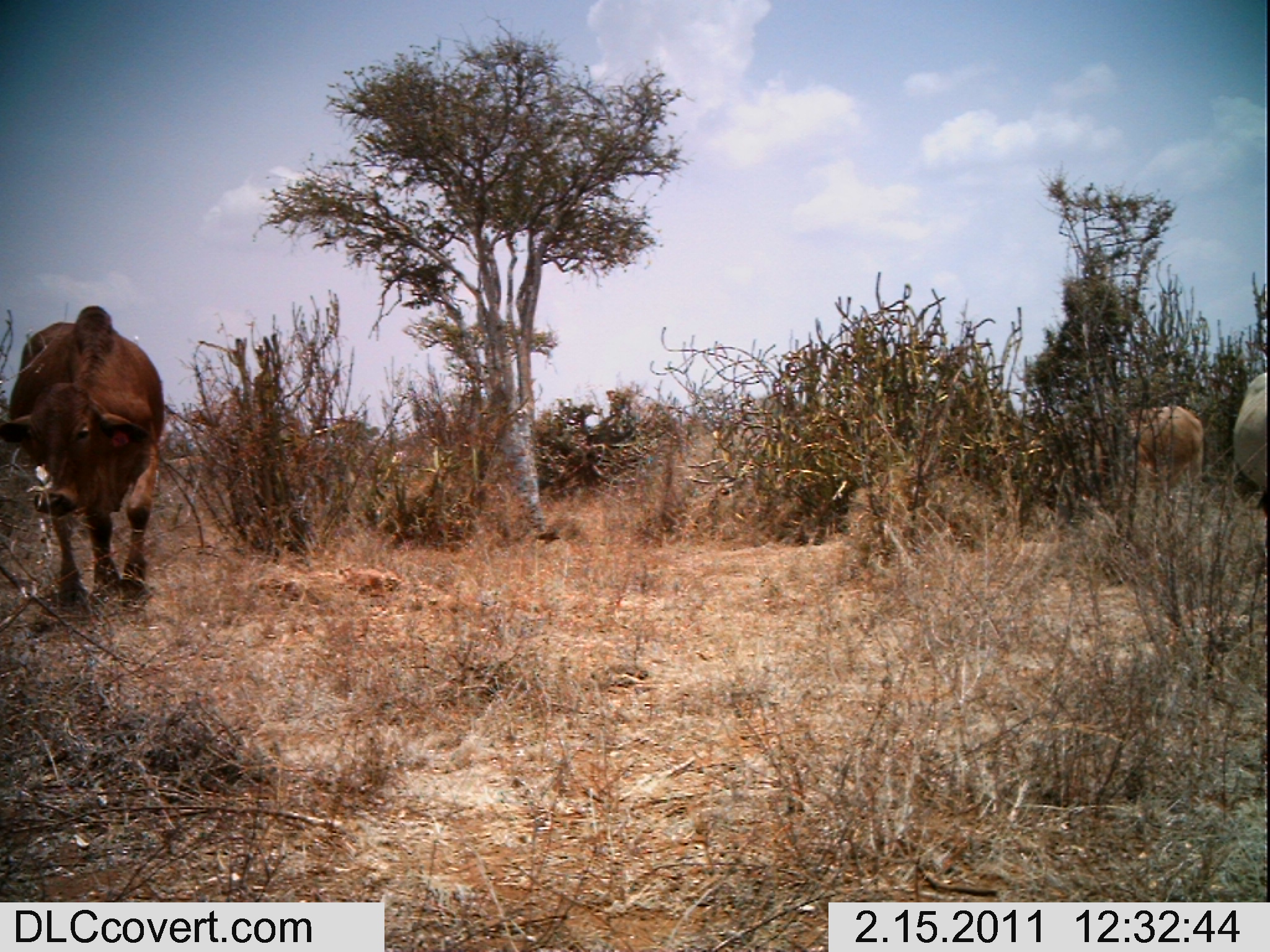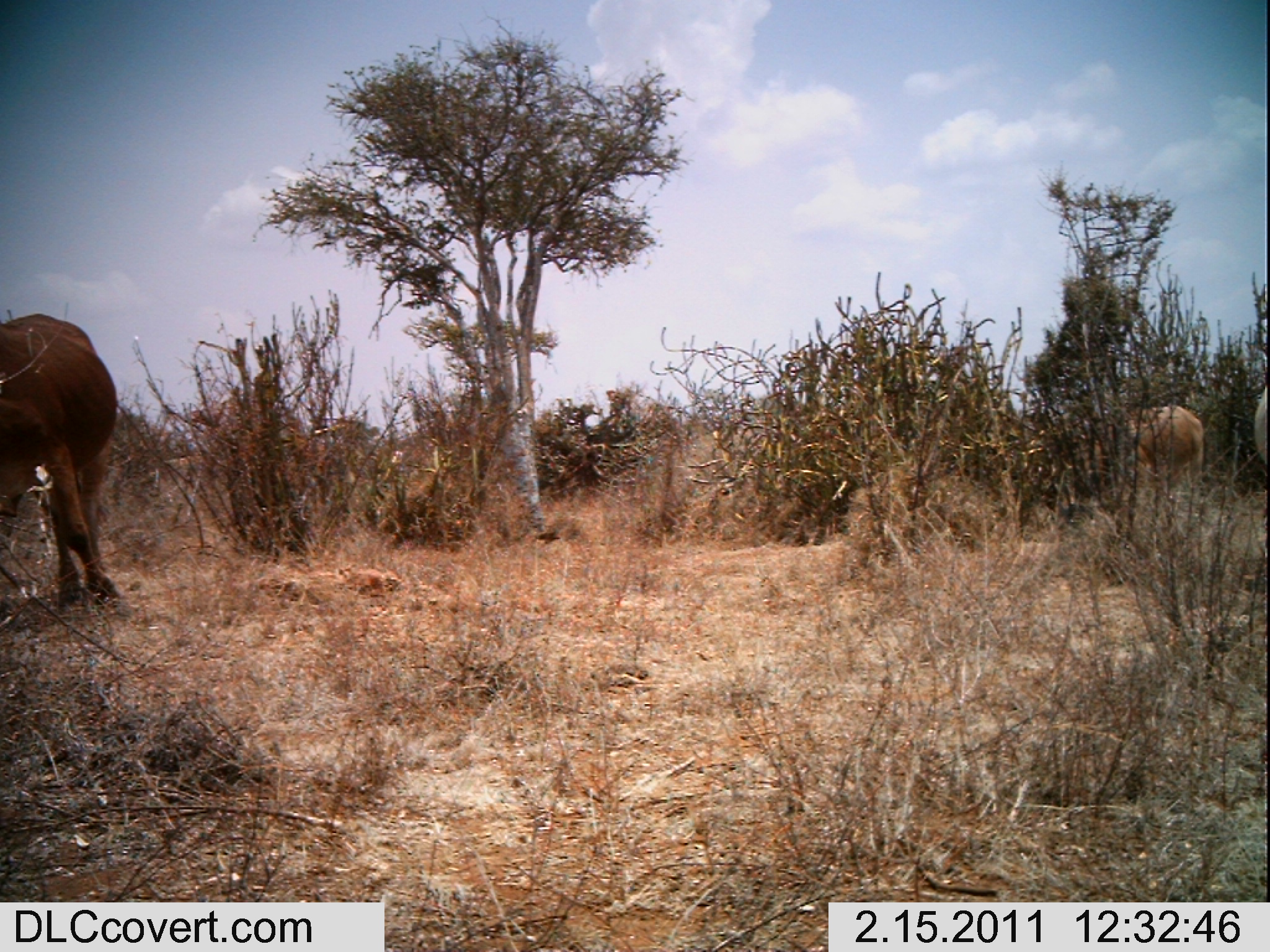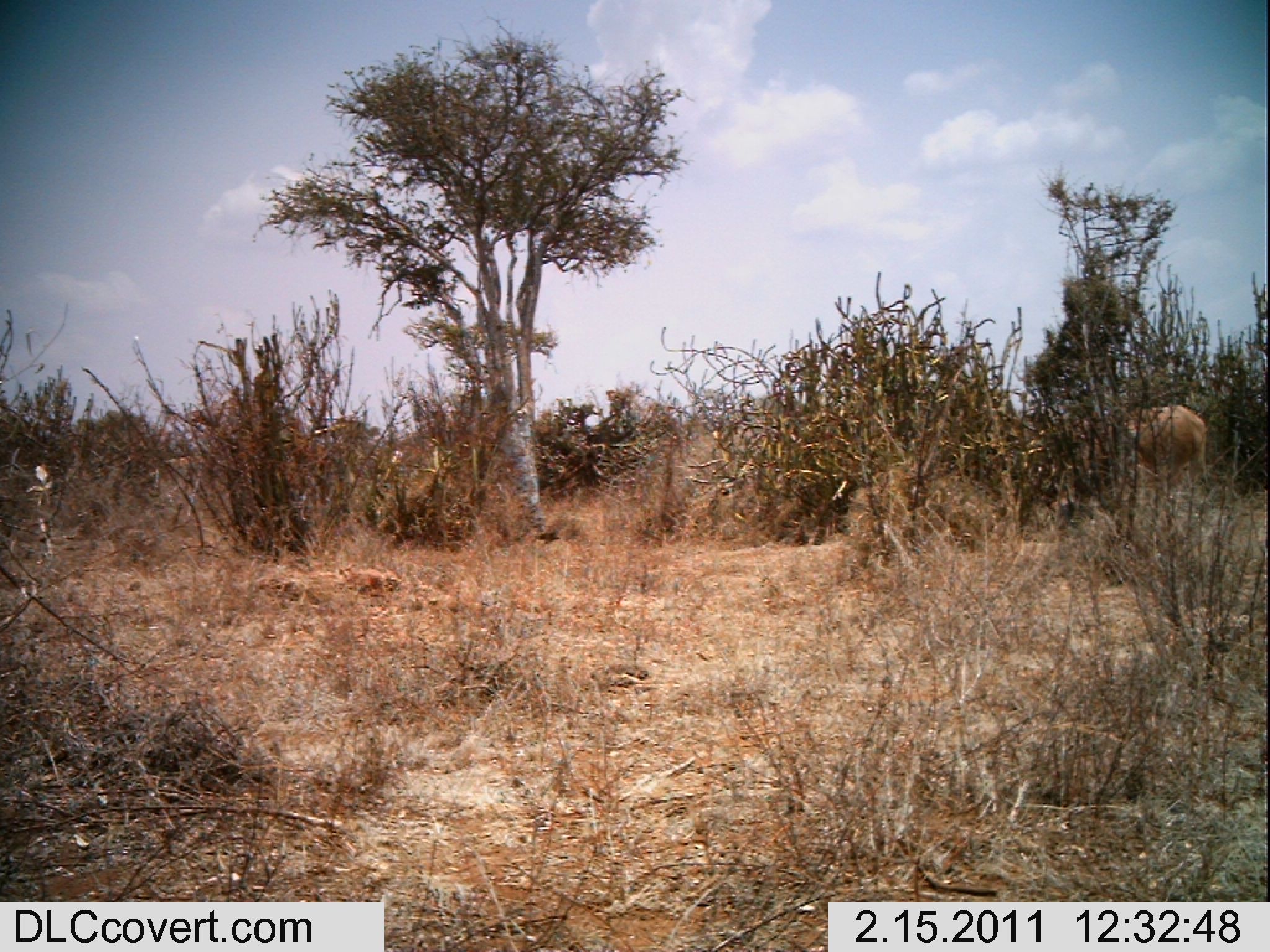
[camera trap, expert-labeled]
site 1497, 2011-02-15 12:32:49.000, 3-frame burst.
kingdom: Animalia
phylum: Chordata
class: Mammalia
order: Artiodactyla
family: Bovidae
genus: Bos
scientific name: Bos taurus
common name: domestic cattle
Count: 3.